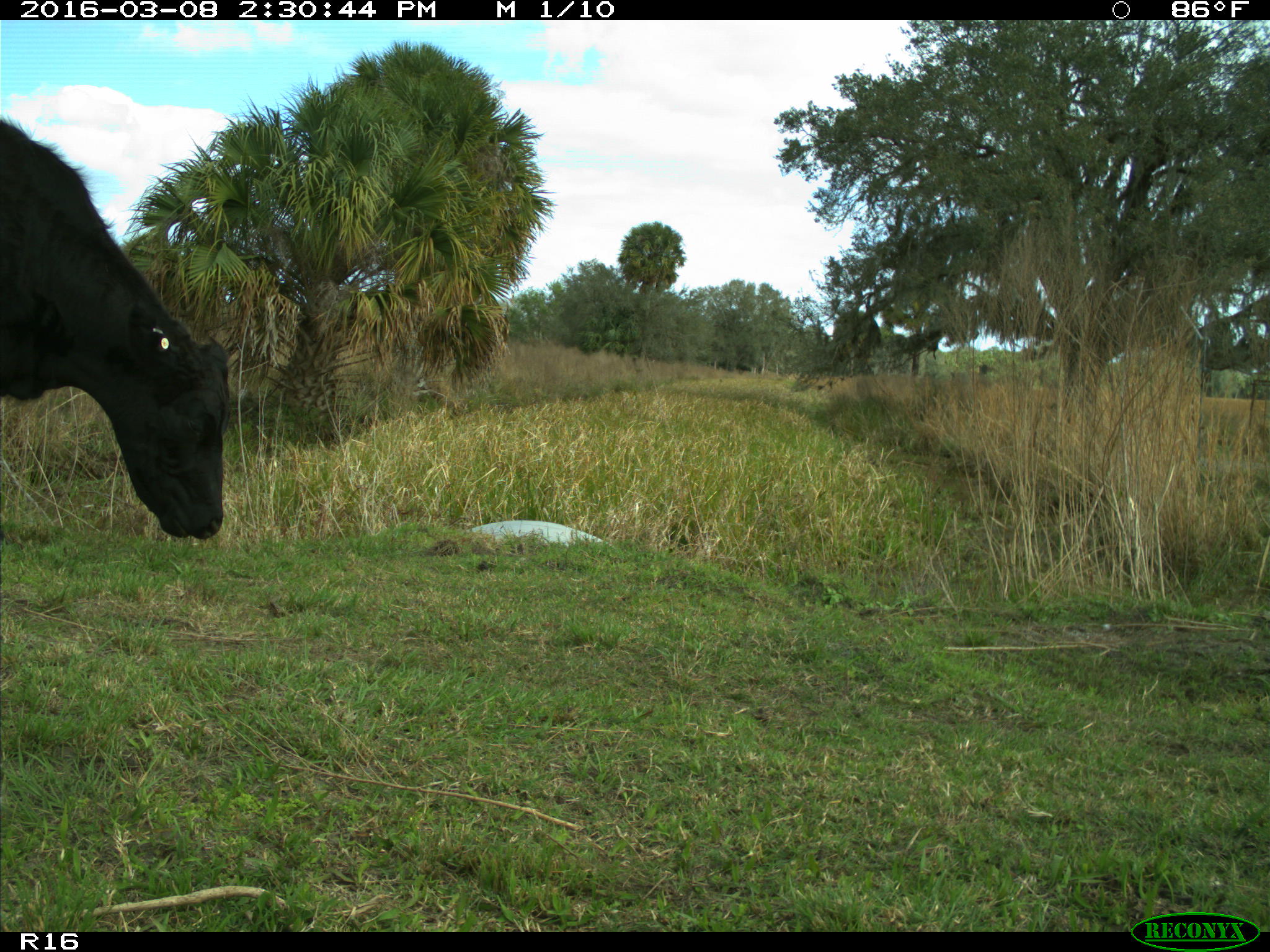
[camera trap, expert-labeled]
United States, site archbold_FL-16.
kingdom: Animalia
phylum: Chordata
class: Mammalia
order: Artiodactyla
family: Bovidae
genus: Bos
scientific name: Bos taurus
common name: domestic cow